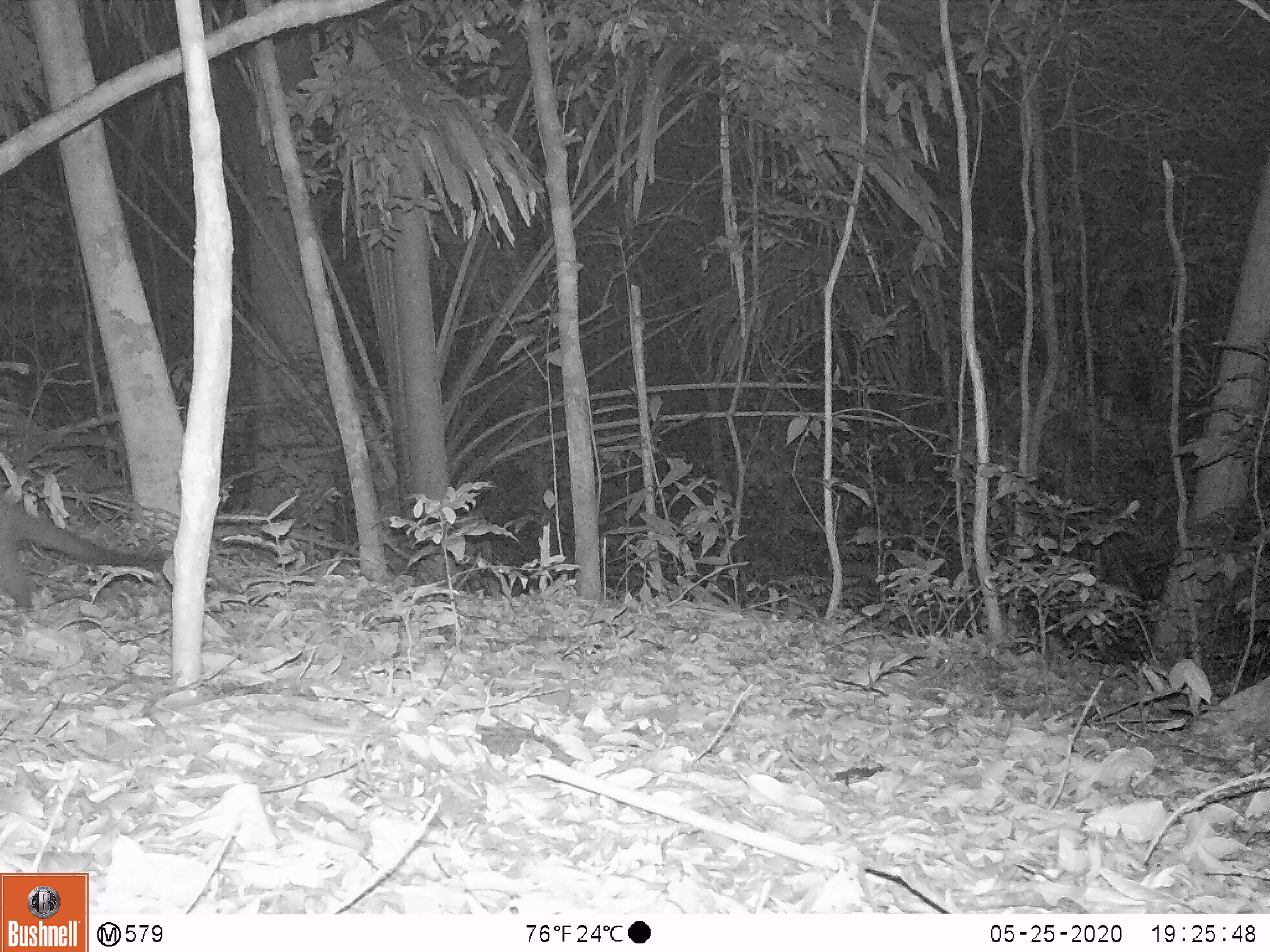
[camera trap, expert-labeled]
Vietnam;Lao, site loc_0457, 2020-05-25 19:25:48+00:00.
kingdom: Animalia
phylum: Chordata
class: Mammalia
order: Carnivora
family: Viverridae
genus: Paguma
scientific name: Paguma larvata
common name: masked palm civet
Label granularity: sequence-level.